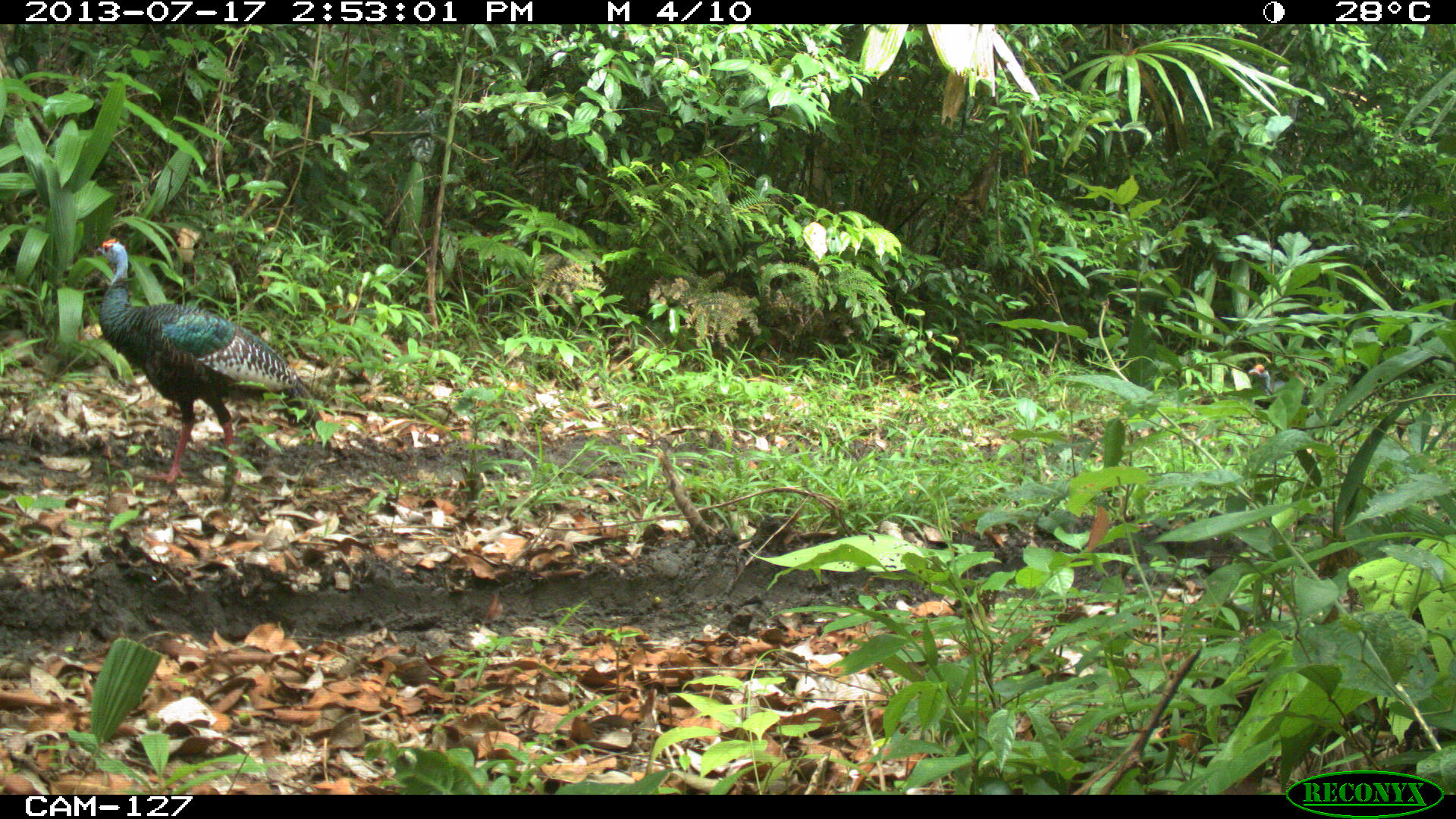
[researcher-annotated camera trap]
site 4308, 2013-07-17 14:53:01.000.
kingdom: Animalia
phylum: Chordata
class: Aves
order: Galliformes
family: Phasianidae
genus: Meleagris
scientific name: Meleagris ocellata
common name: ocellated turkey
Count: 6.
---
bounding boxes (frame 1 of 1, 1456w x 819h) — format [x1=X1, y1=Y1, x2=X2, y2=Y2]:
meleagris ocellata: [x1=94, y1=238, x2=324, y2=498]